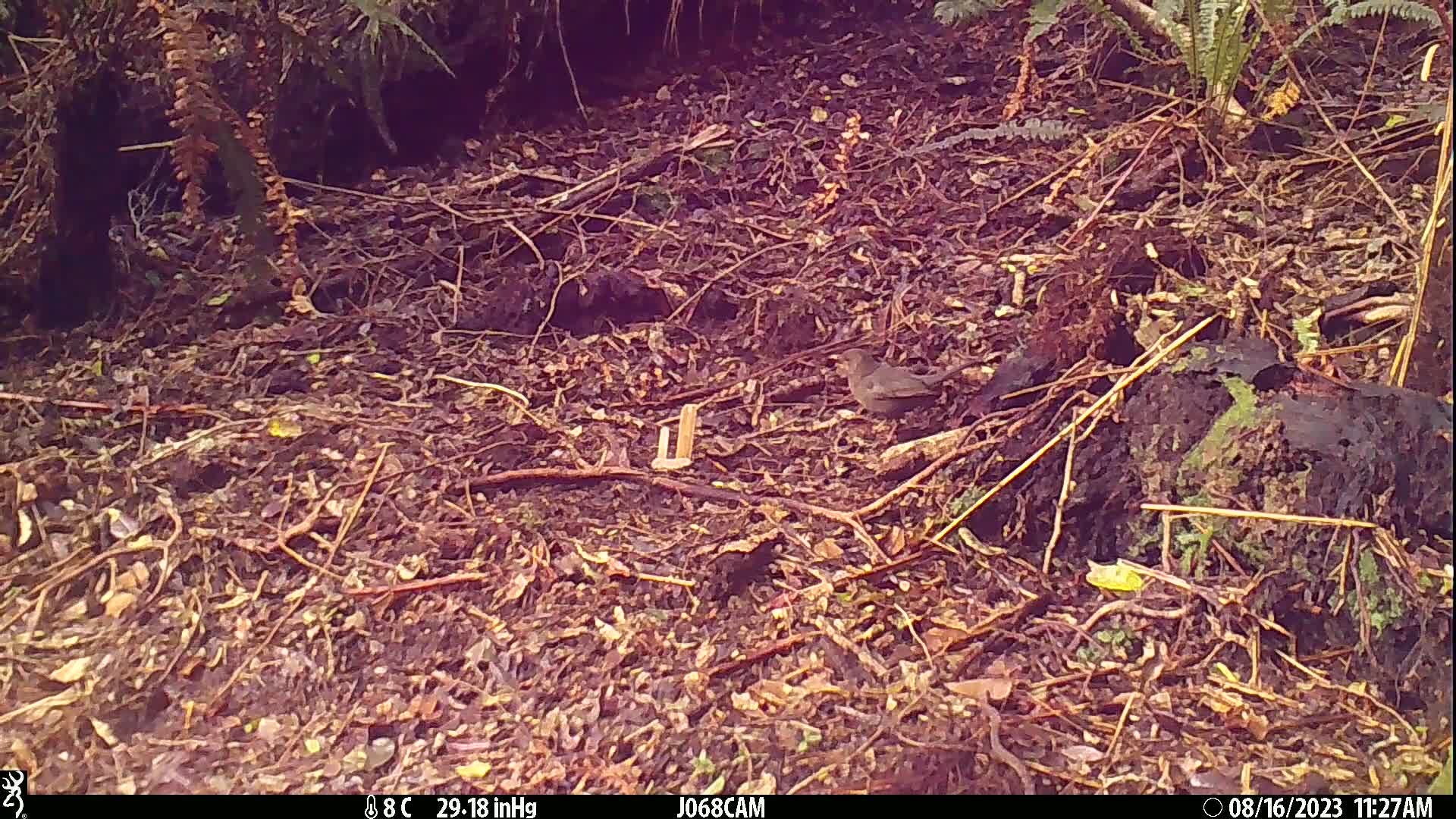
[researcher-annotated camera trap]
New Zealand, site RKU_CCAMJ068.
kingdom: Animalia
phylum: Chordata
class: Aves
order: Passeriformes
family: Turdidae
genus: Turdus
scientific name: Turdus merula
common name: eurasian blackbird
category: blackbird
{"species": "blackbird (eurasian blackbird) (Turdus merula)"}